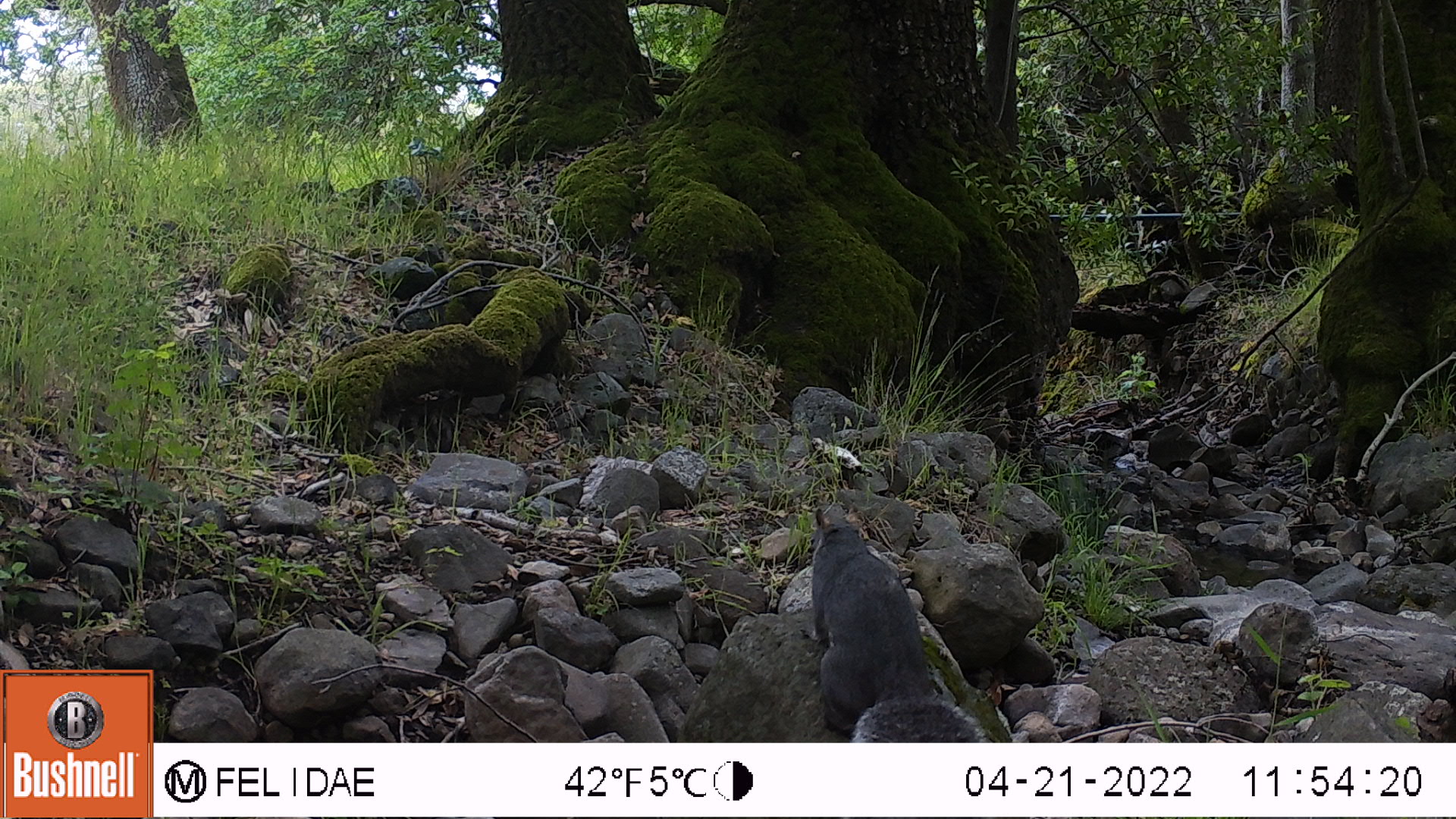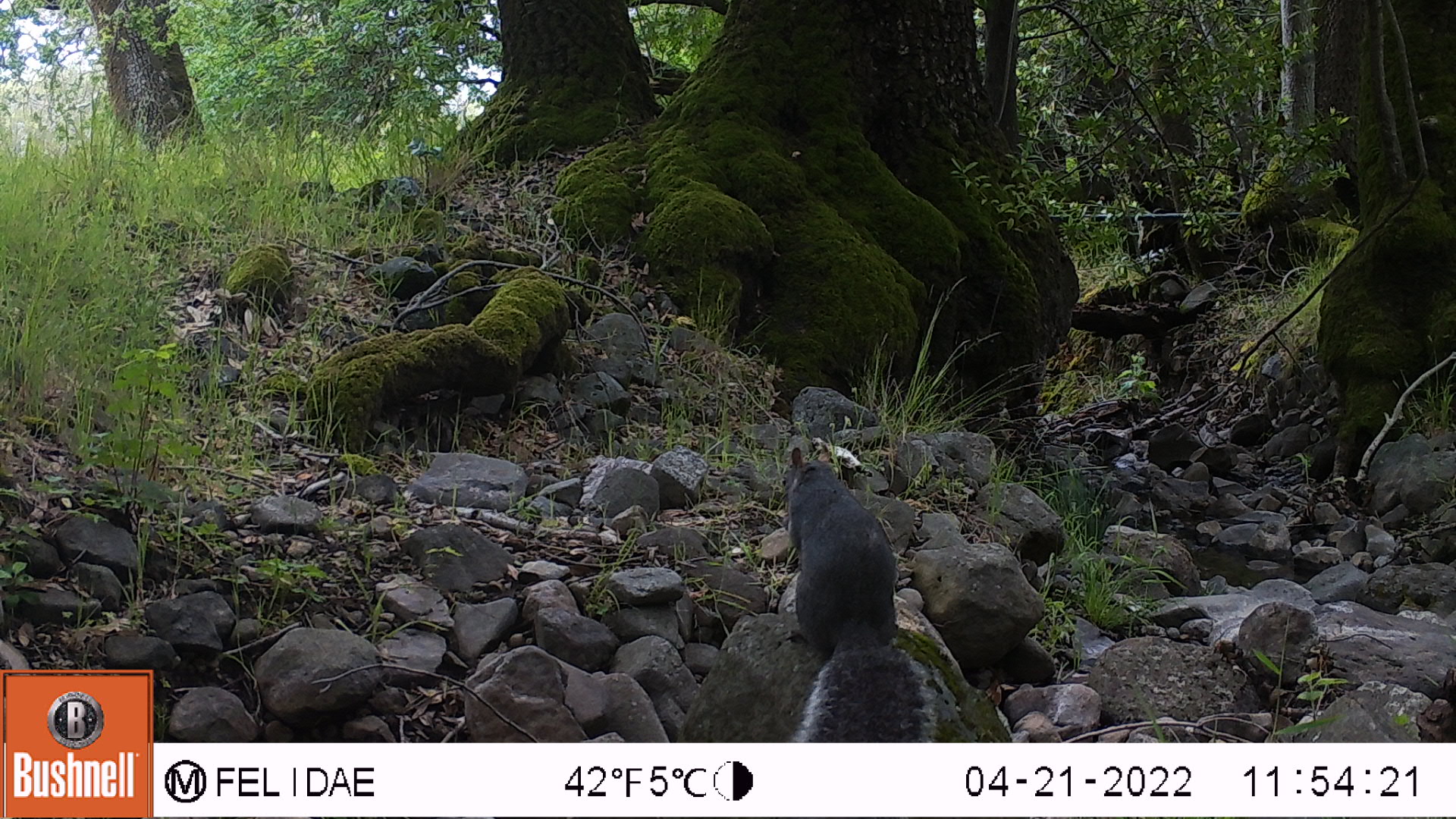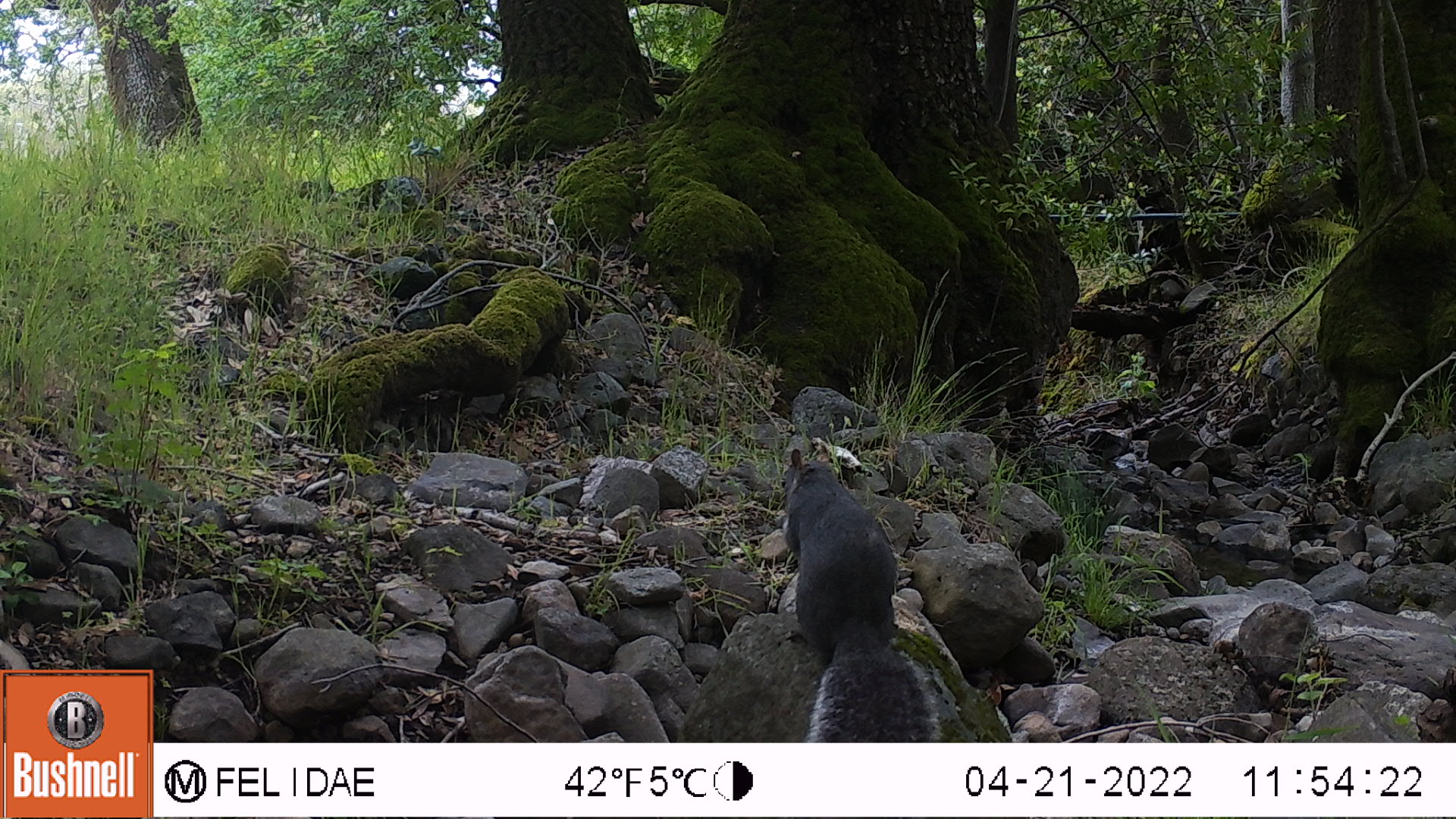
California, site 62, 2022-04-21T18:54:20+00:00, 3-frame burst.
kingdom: Animalia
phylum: Chordata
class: Mammalia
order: Rodentia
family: Sciuridae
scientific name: Sciuridae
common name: squirrel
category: unknown squirrel